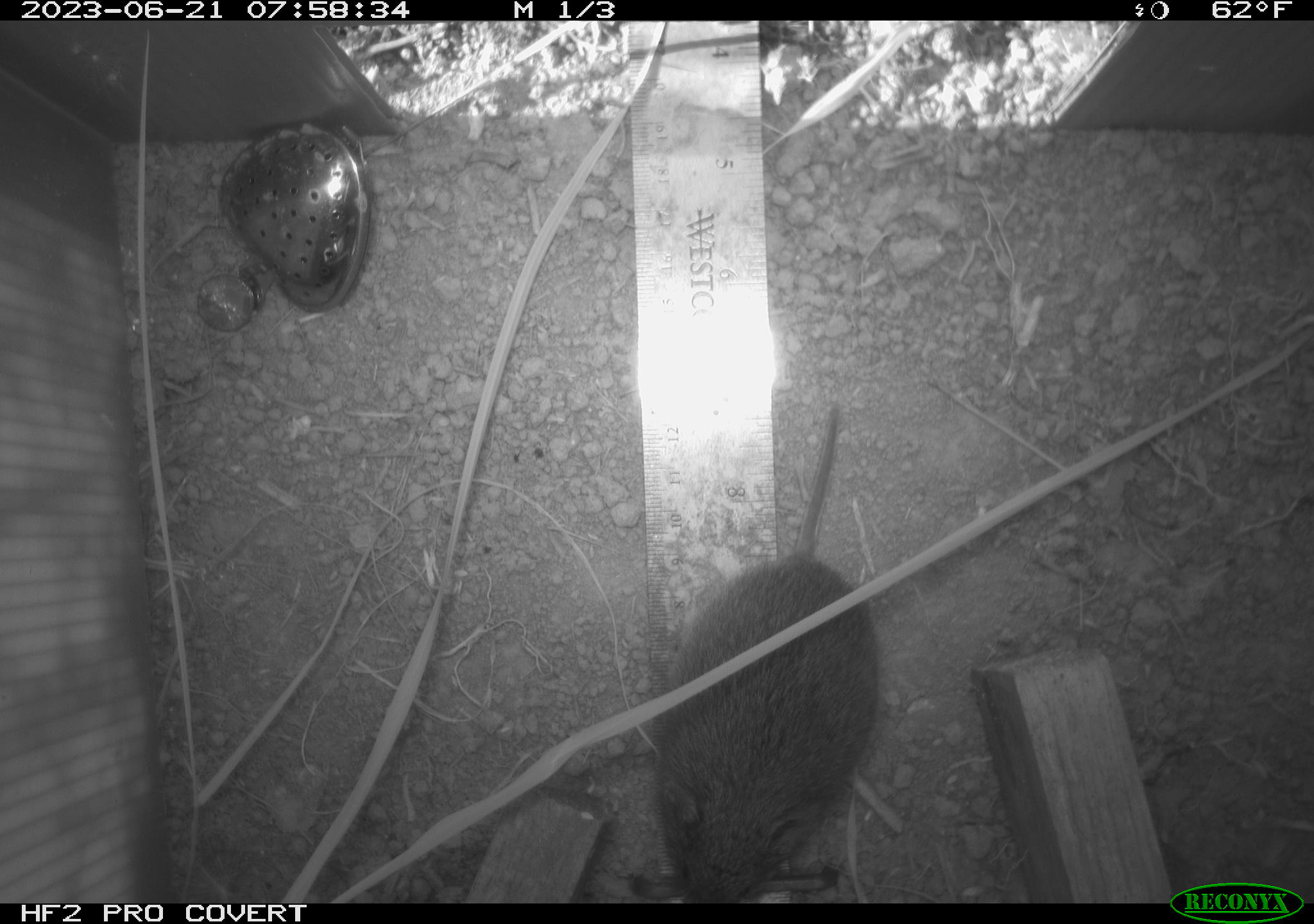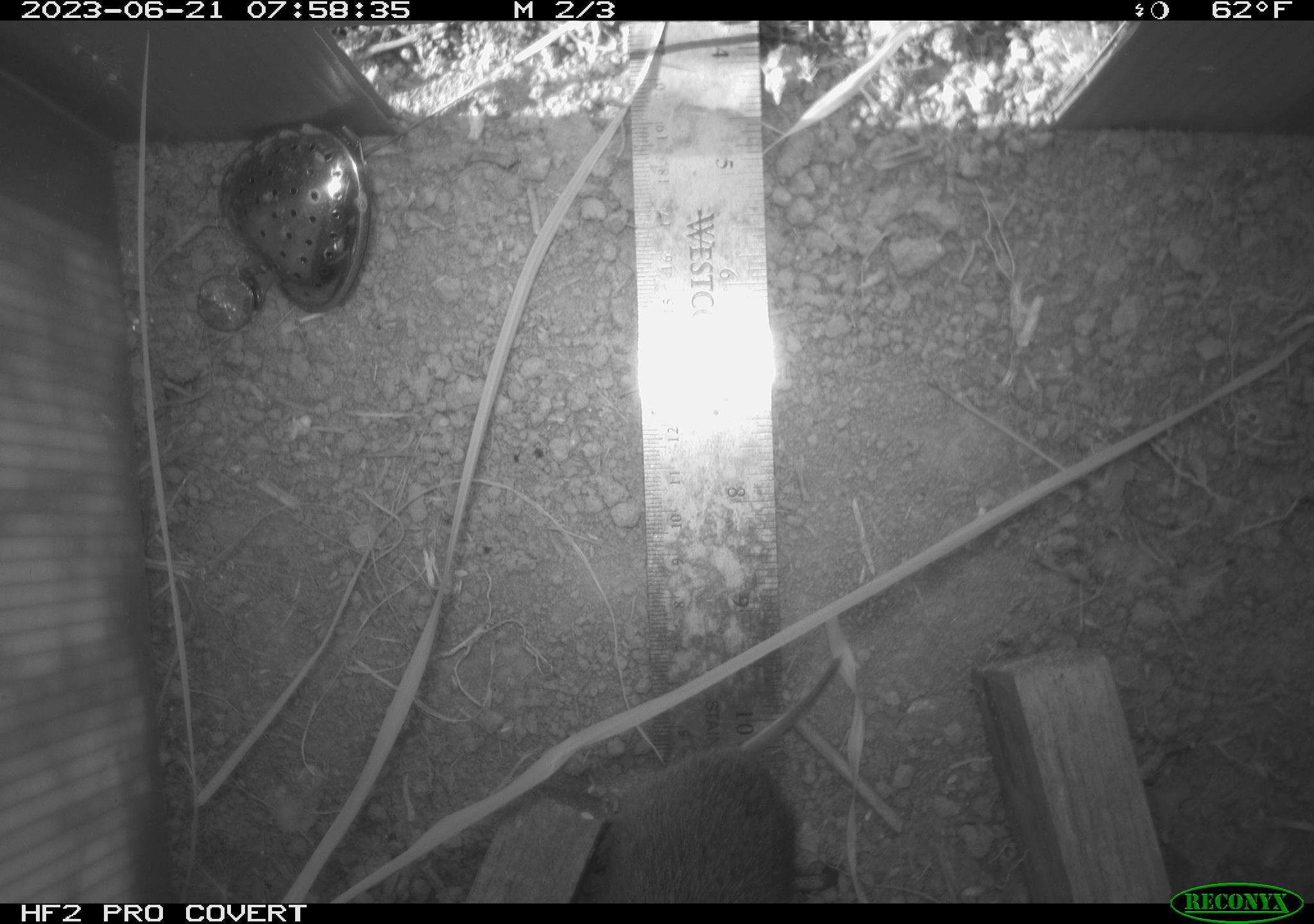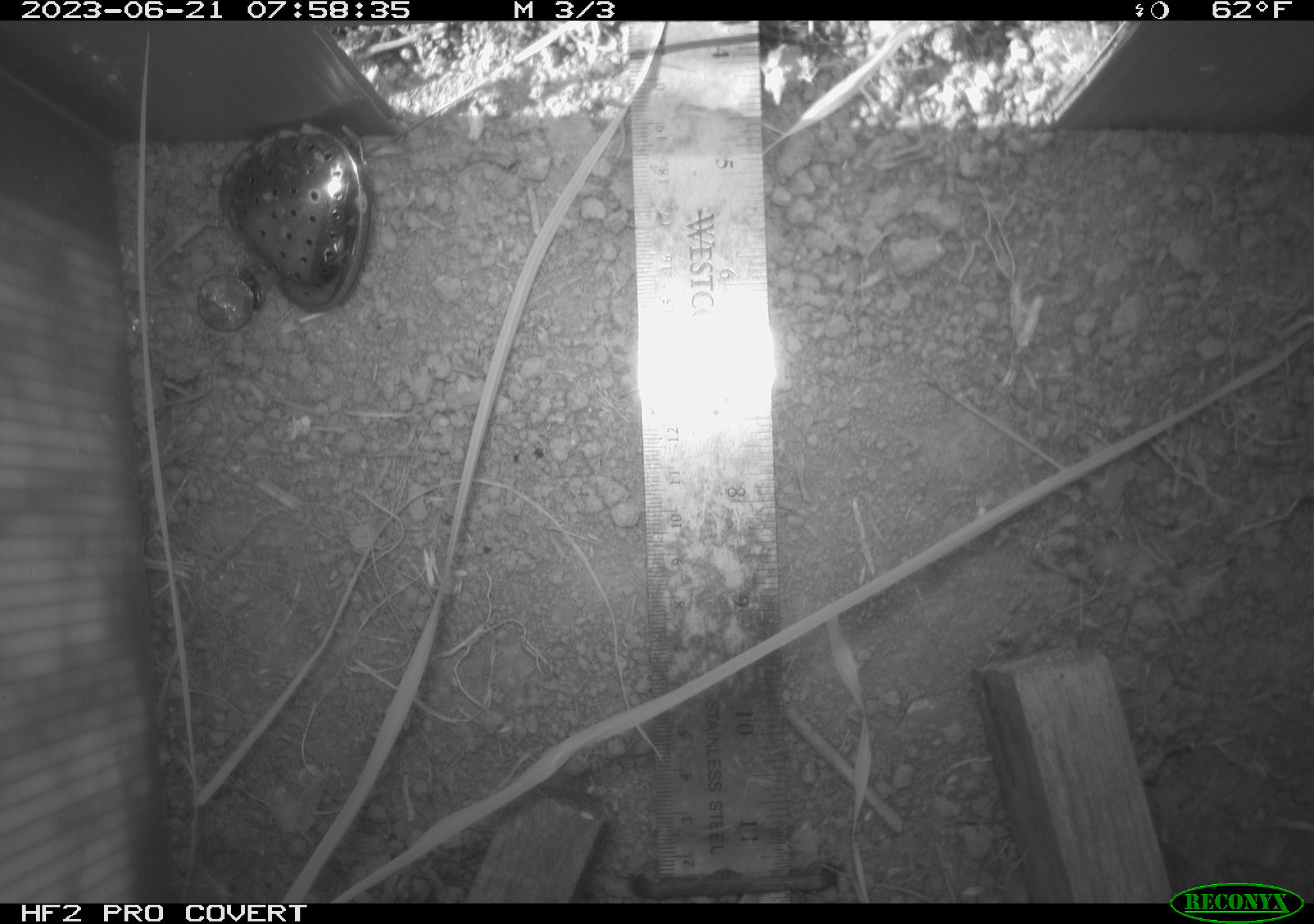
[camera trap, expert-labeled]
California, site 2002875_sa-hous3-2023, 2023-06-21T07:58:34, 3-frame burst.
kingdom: Animalia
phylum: Chordata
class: Mammalia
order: Rodentia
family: Cricetidae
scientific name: Arvicolinae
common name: voles, lemmings, and muskrats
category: arvicolinae subfamily